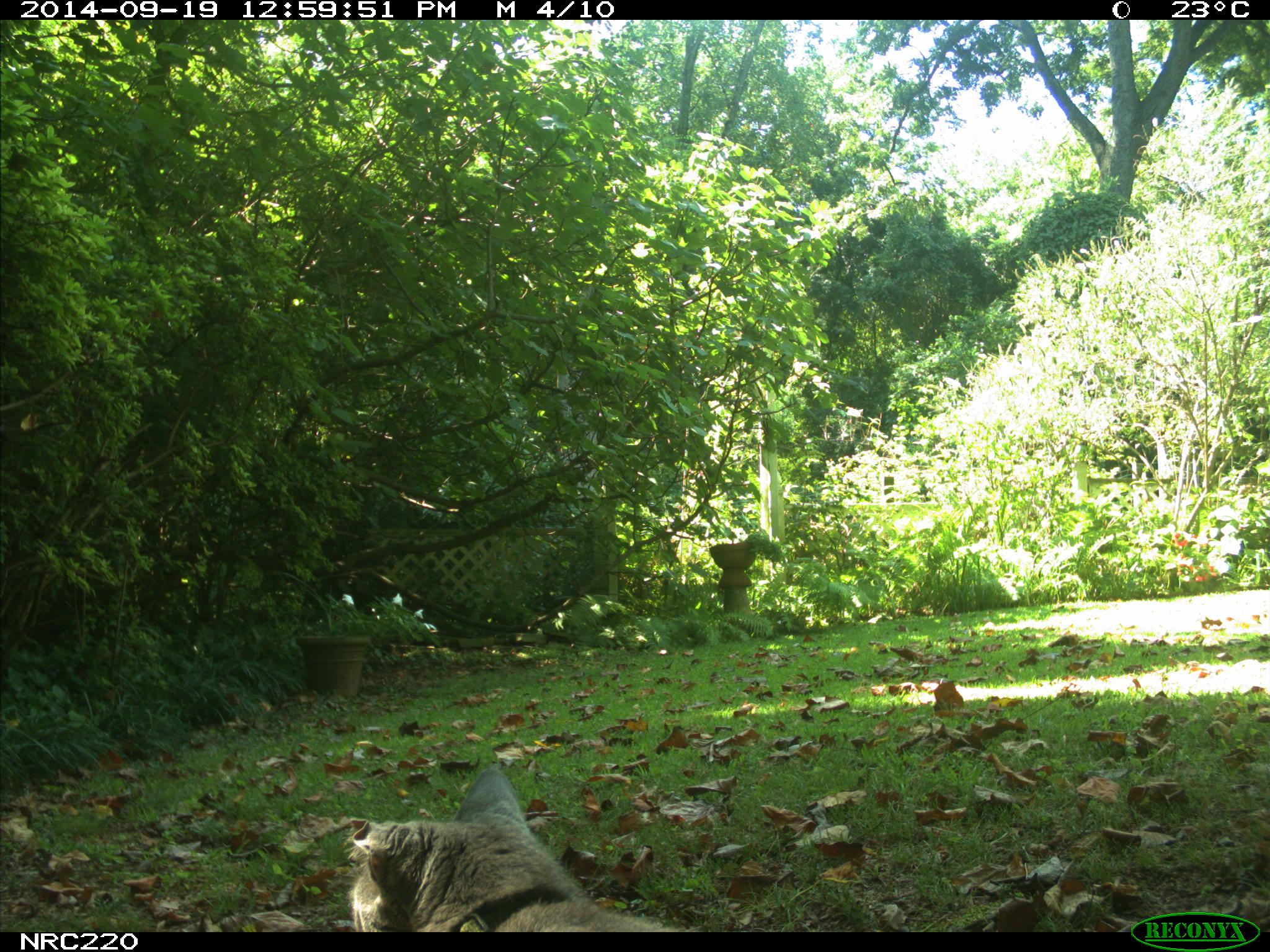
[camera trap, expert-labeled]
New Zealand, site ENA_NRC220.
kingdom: Animalia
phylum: Chordata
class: Mammalia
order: Carnivora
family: Felidae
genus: Felis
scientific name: Felis catus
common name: domestic cat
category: cat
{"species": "cat (domestic cat) (Felis catus)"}